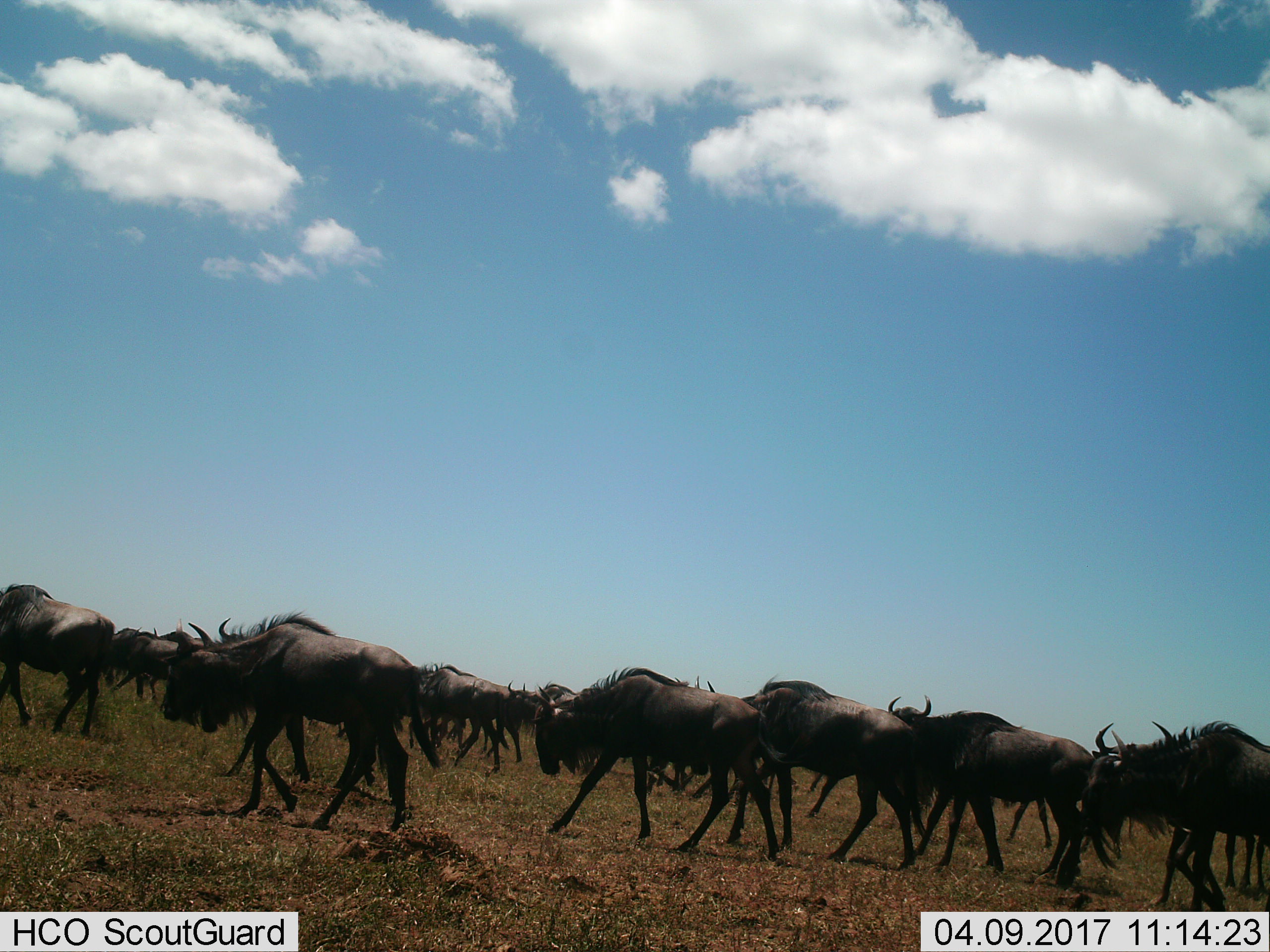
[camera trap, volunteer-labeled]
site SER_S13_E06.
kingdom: Animalia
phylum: Chordata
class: Mammalia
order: Artiodactyla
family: Bovidae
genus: Connochaetes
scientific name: Connochaetes taurinus taurinus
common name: blue wildebeest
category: wildebeestblue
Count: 11-50.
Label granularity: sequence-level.